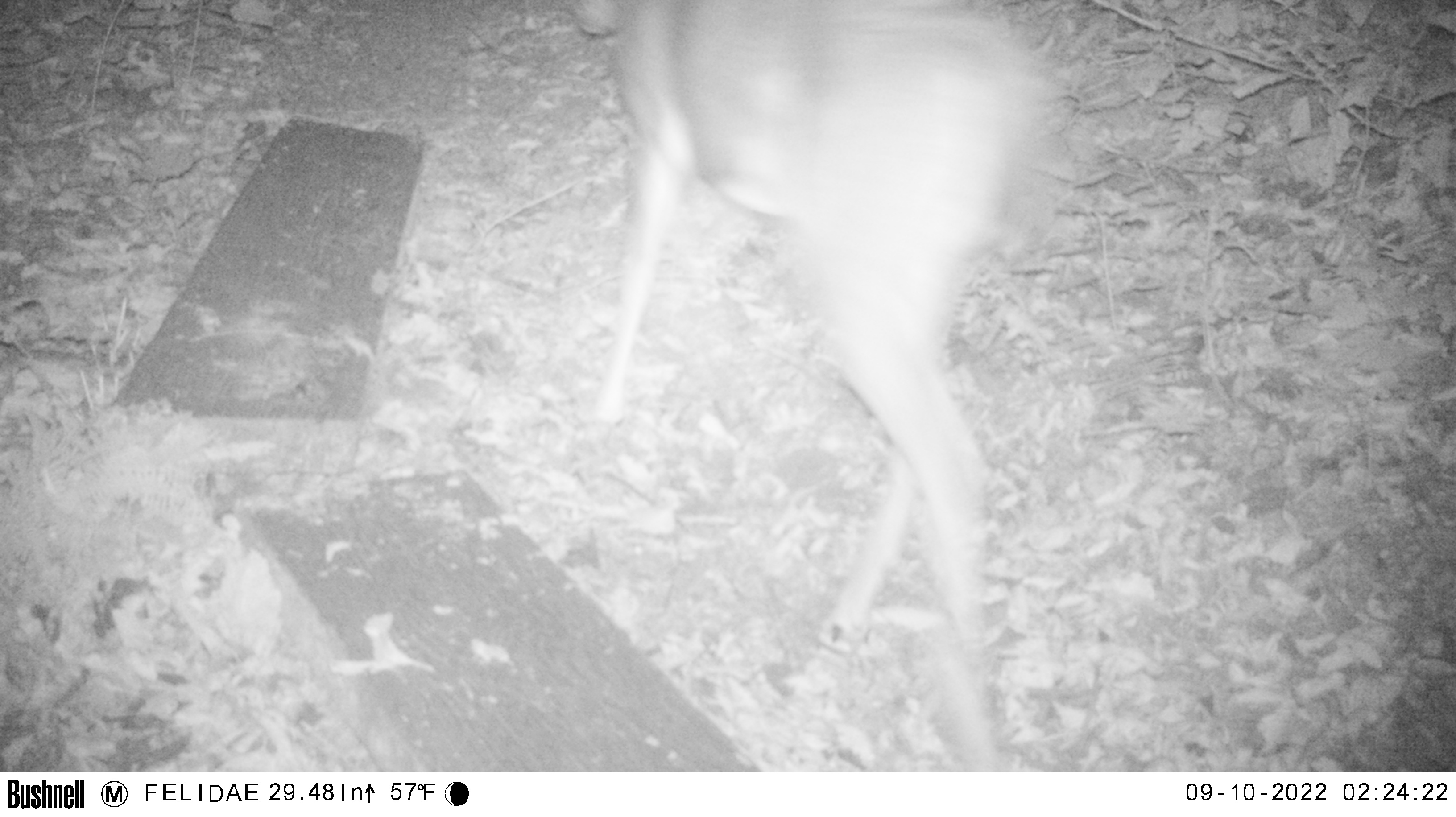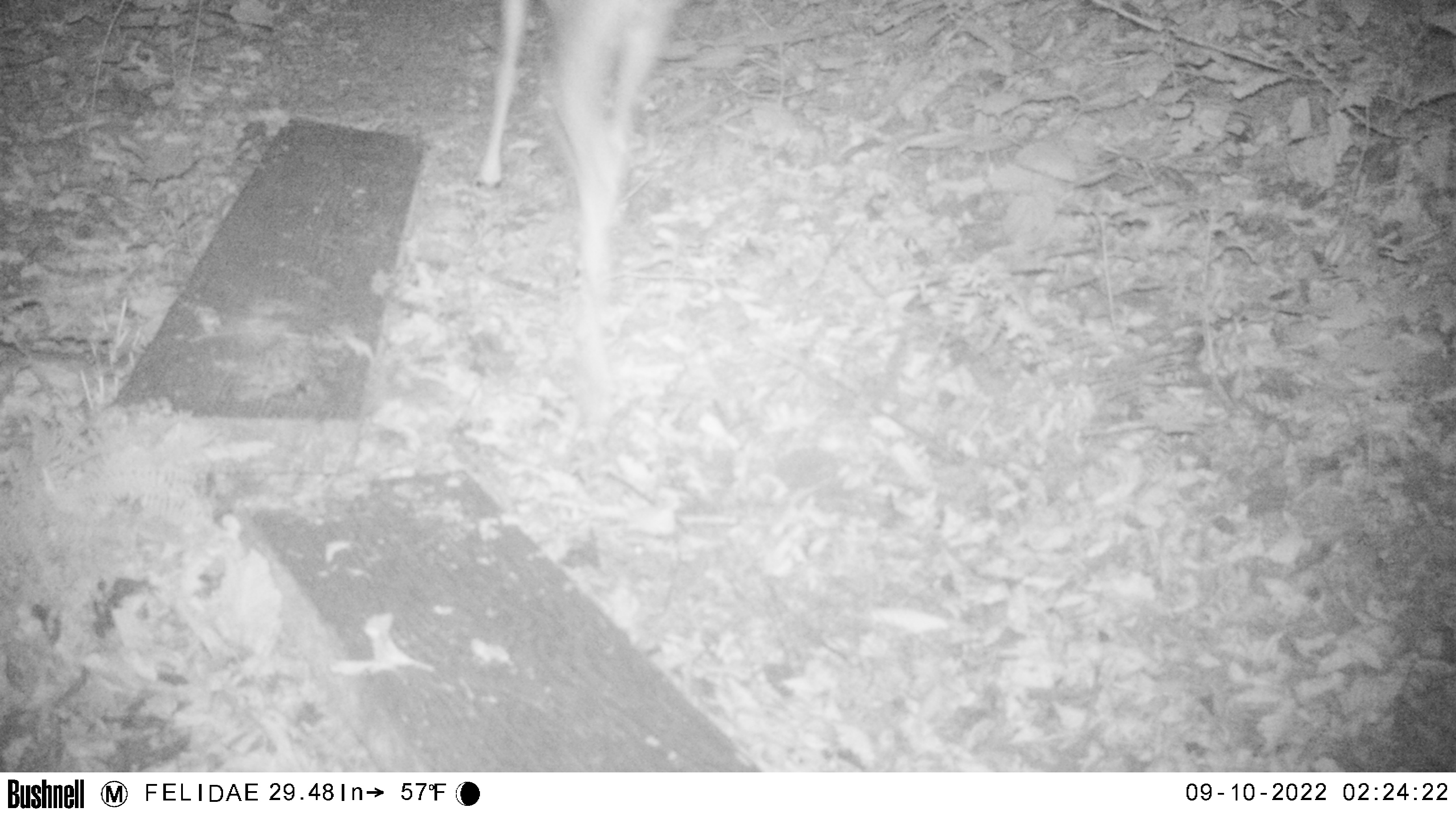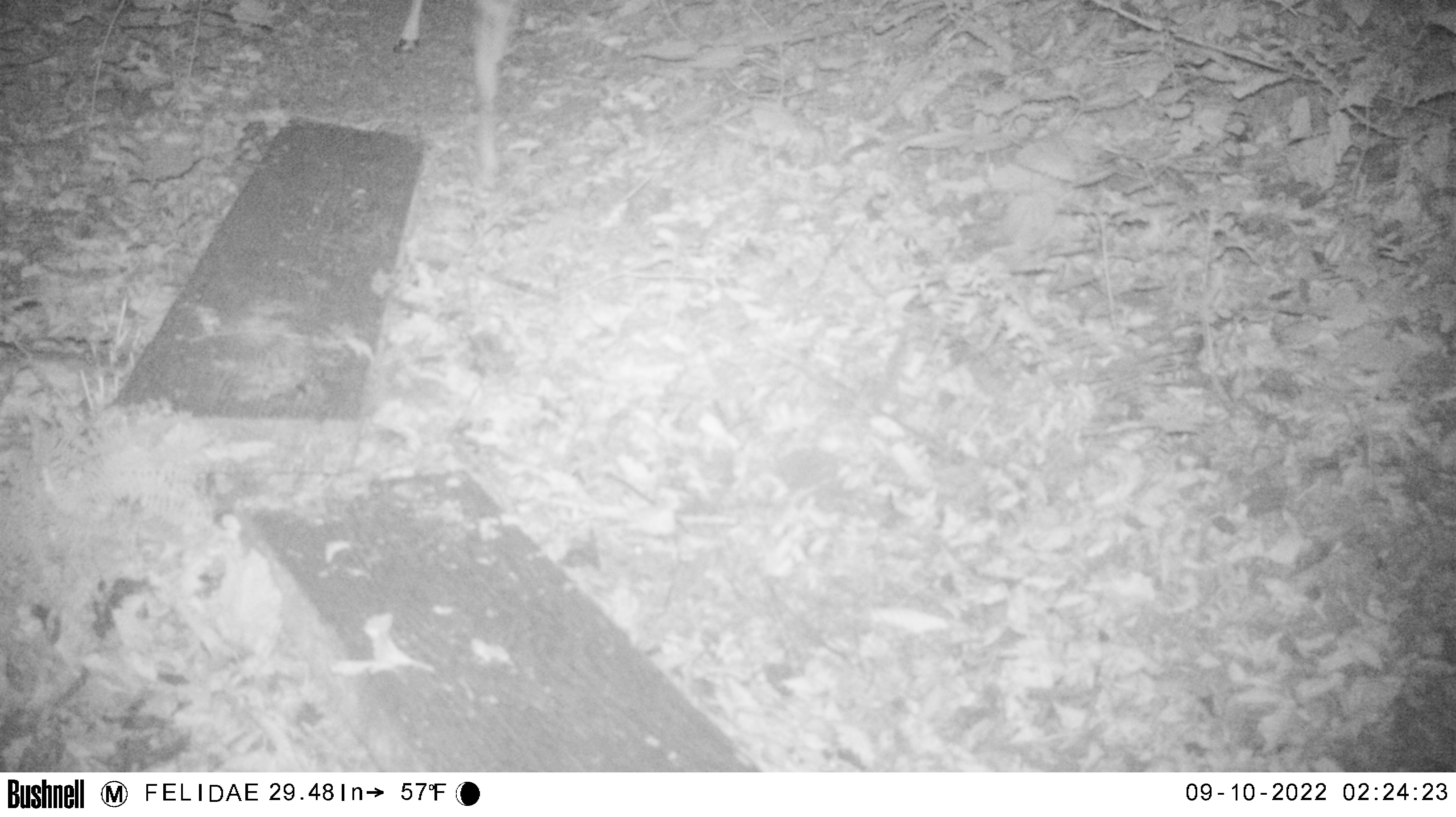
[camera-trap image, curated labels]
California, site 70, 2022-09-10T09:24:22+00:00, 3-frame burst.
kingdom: Animalia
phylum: Chordata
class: Mammalia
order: Artiodactyla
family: Cervidae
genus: Odocoileus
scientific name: Odocoileus hemionus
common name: mule deer